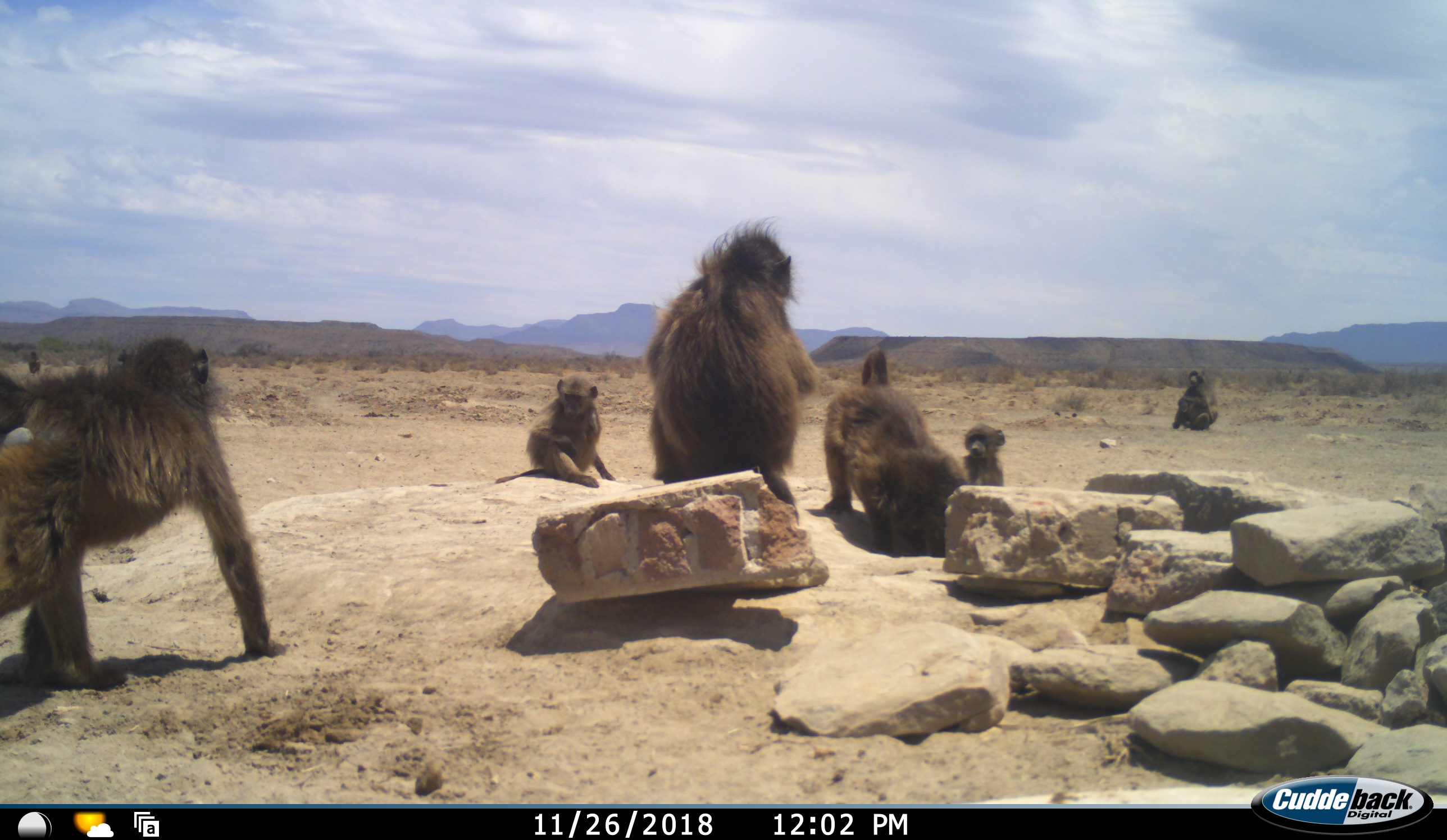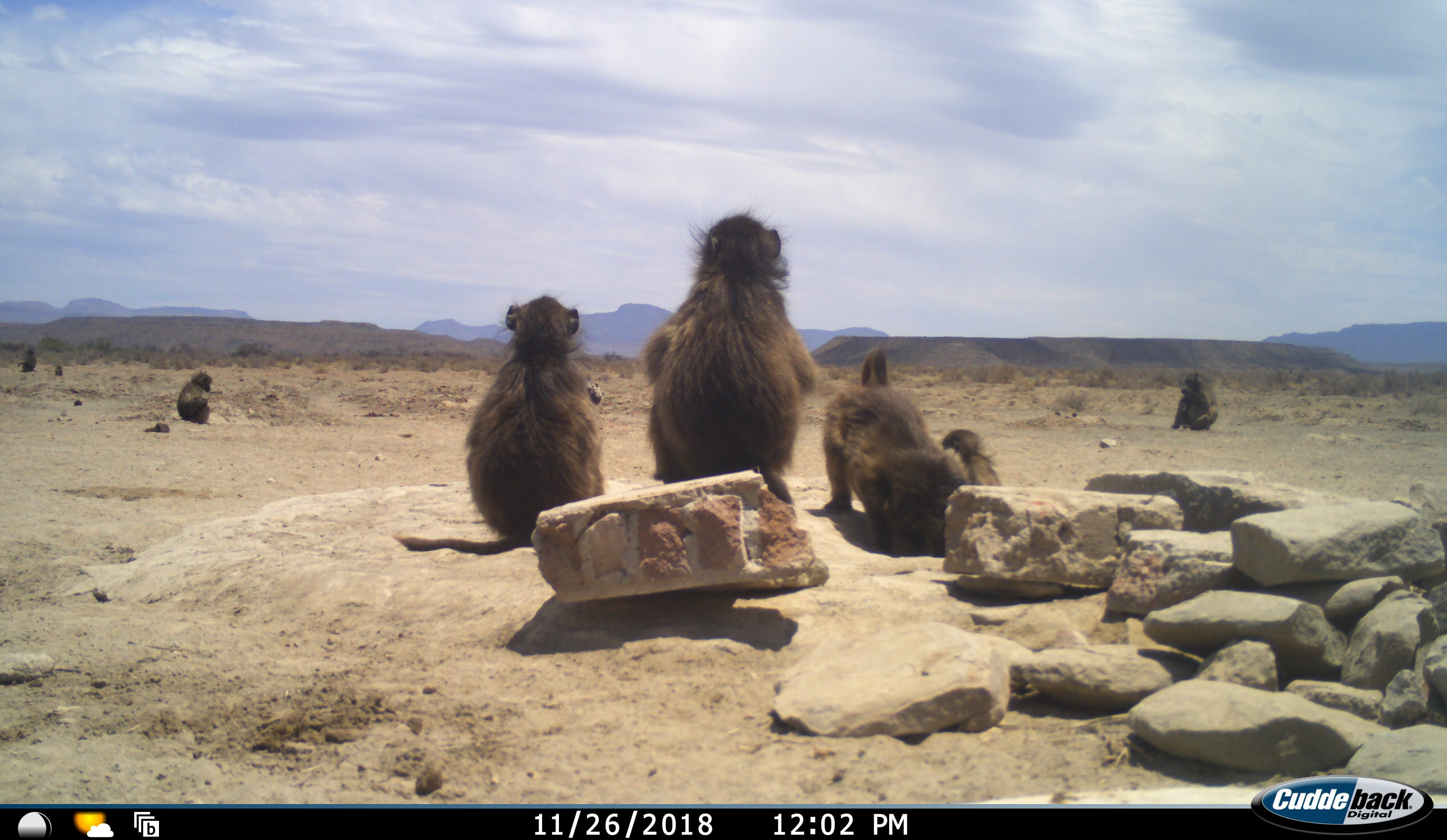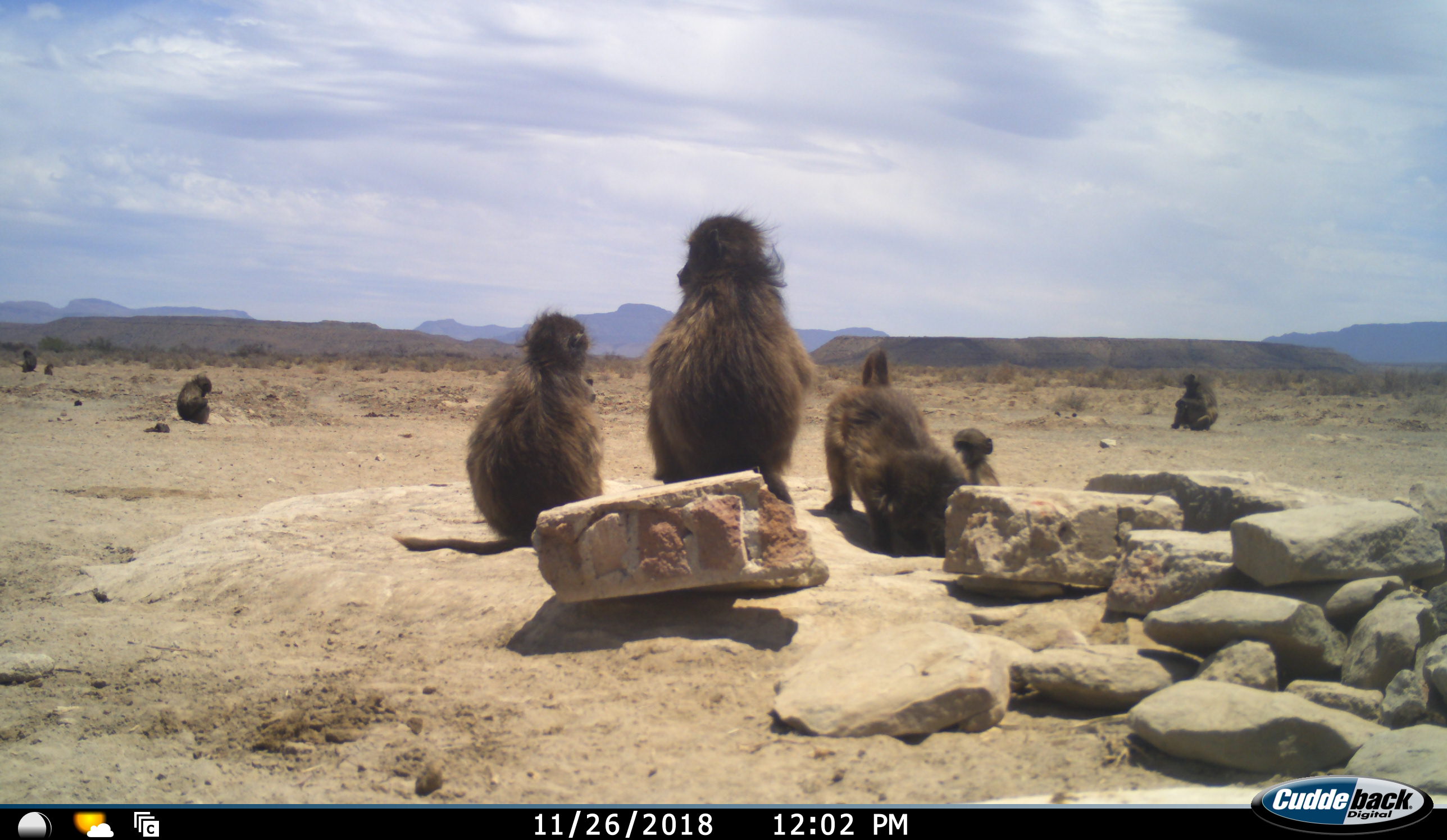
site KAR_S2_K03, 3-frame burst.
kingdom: Animalia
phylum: Chordata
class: Mammalia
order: Primates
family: Cercopithecidae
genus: Papio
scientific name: Papio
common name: baboon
Baboon (Papio), count 8. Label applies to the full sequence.